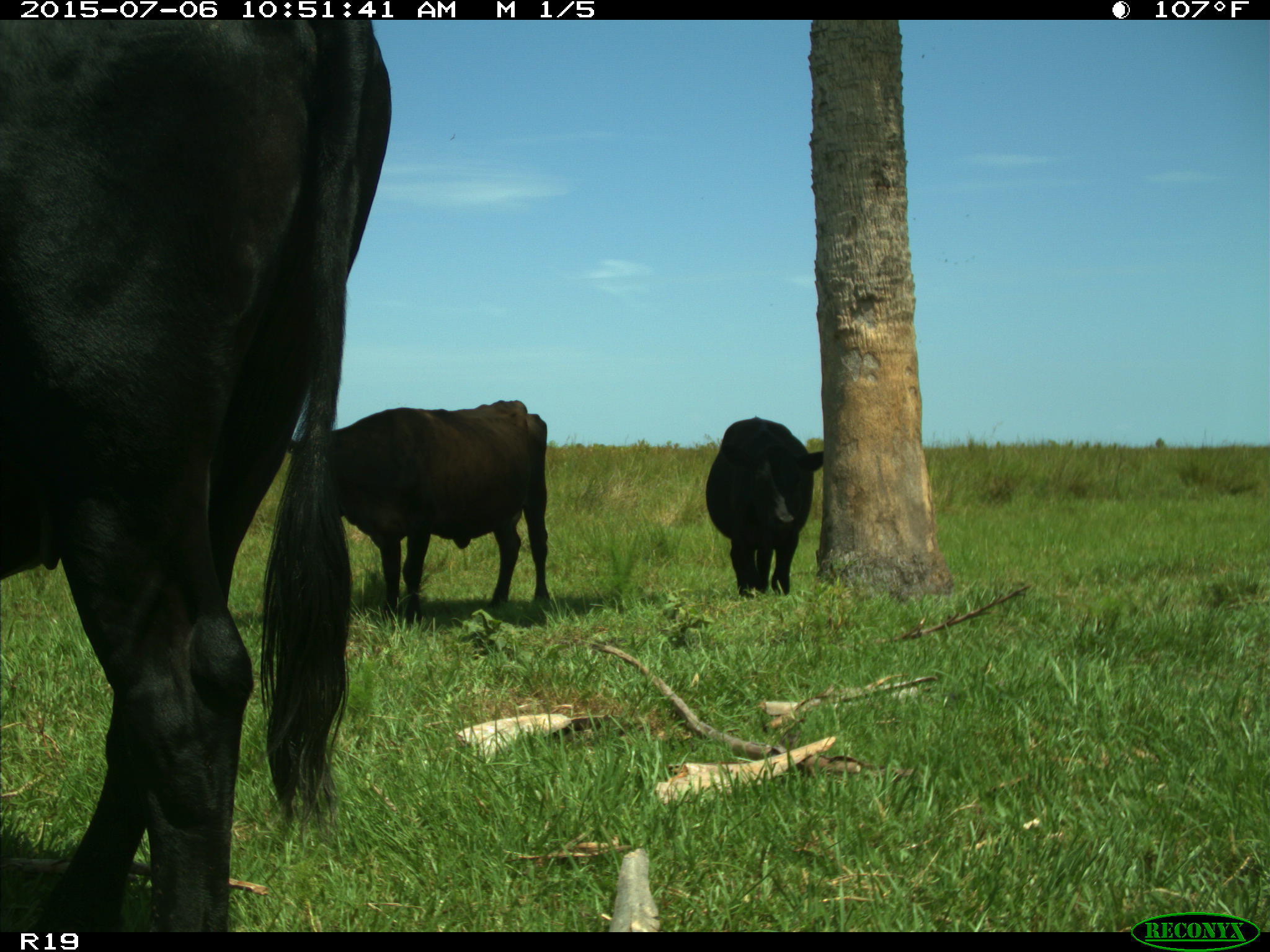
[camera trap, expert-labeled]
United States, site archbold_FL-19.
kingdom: Animalia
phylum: Chordata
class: Mammalia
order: Artiodactyla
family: Bovidae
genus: Bos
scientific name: Bos taurus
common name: domestic cow